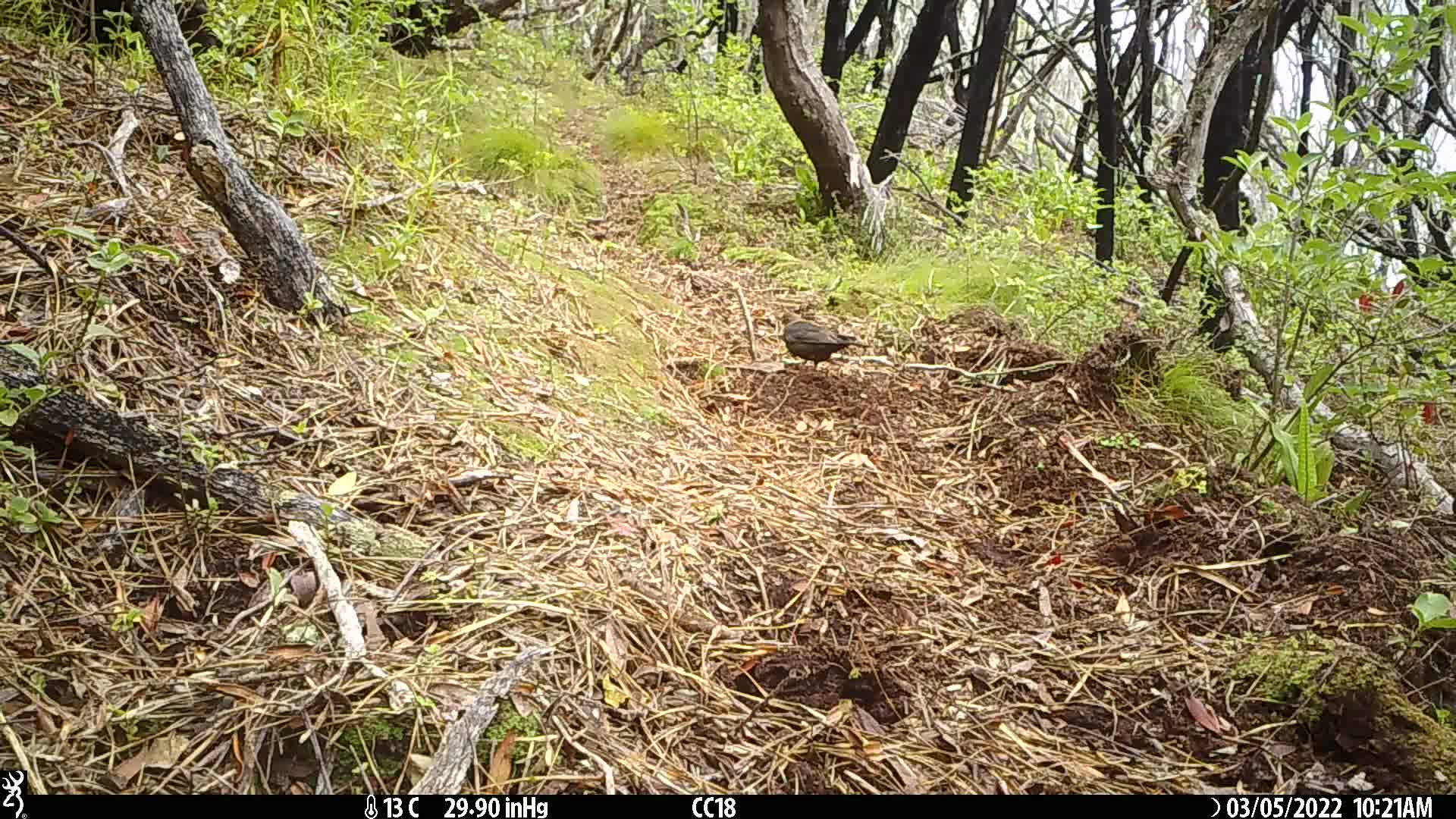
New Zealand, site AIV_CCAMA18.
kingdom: Animalia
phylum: Chordata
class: Aves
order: Passeriformes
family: Turdidae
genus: Turdus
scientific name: Turdus merula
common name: eurasian blackbird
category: blackbird